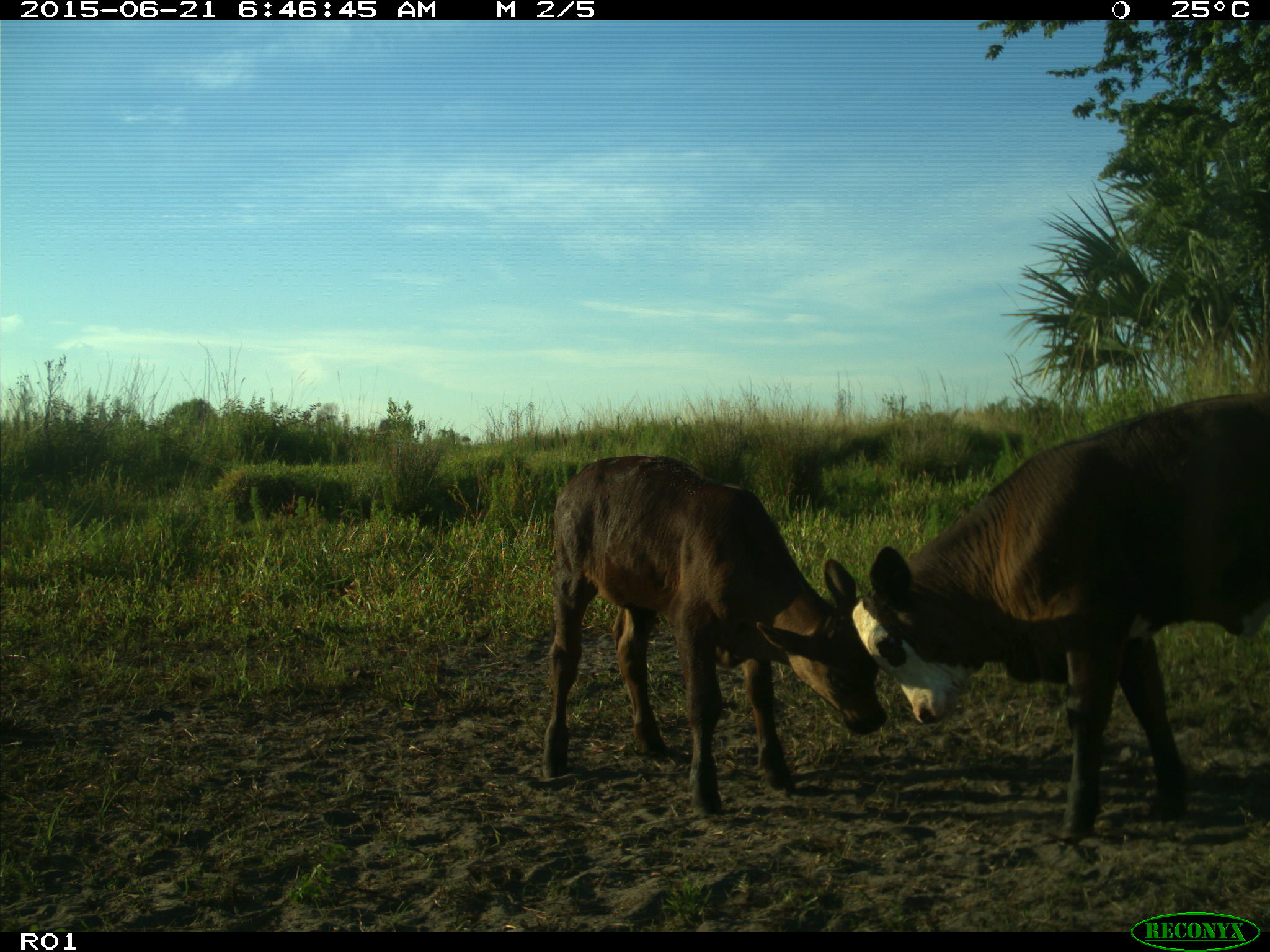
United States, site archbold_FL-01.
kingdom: Animalia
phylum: Chordata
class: Mammalia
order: Artiodactyla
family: Bovidae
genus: Bos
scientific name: Bos taurus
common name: domestic cow